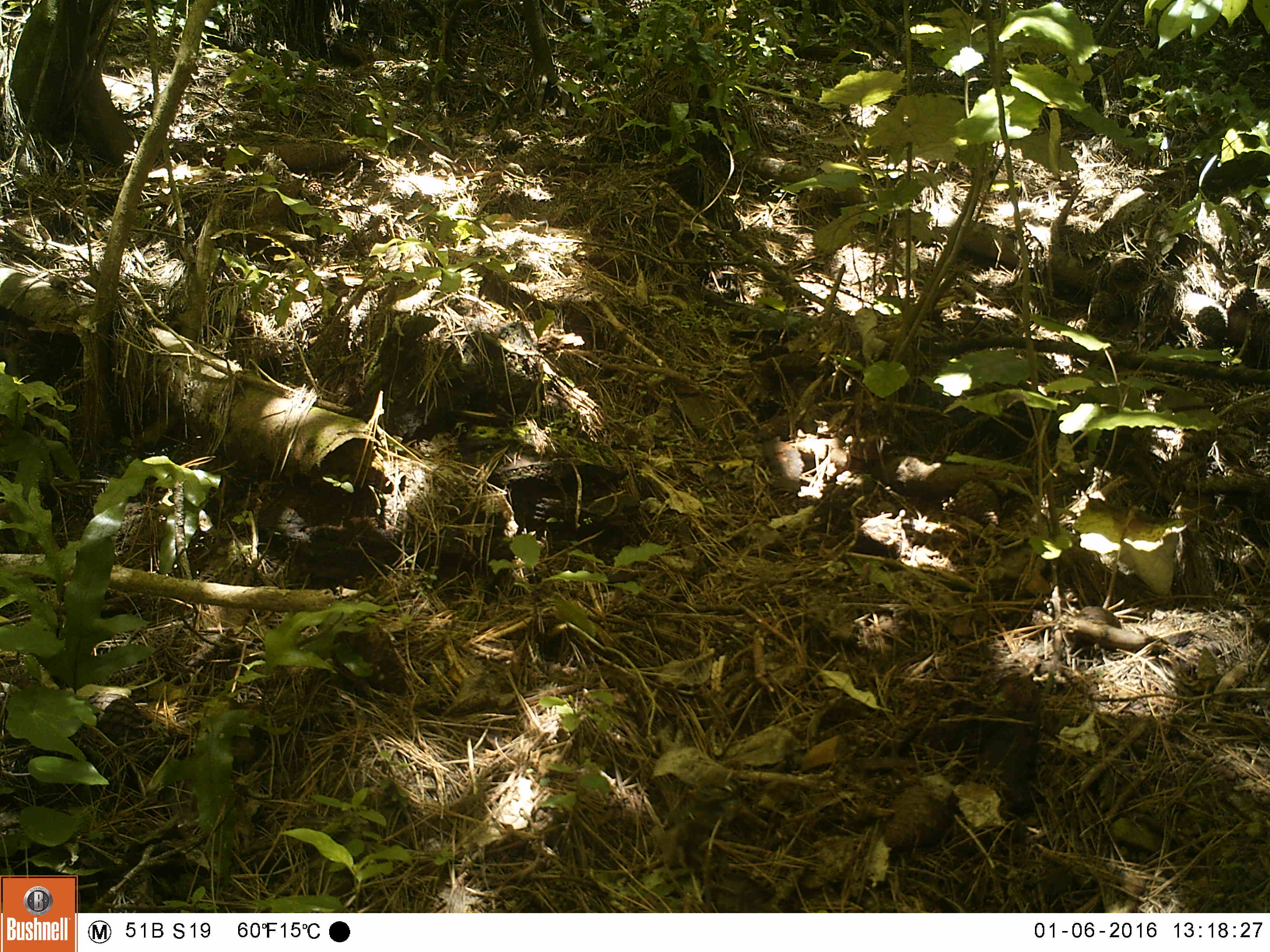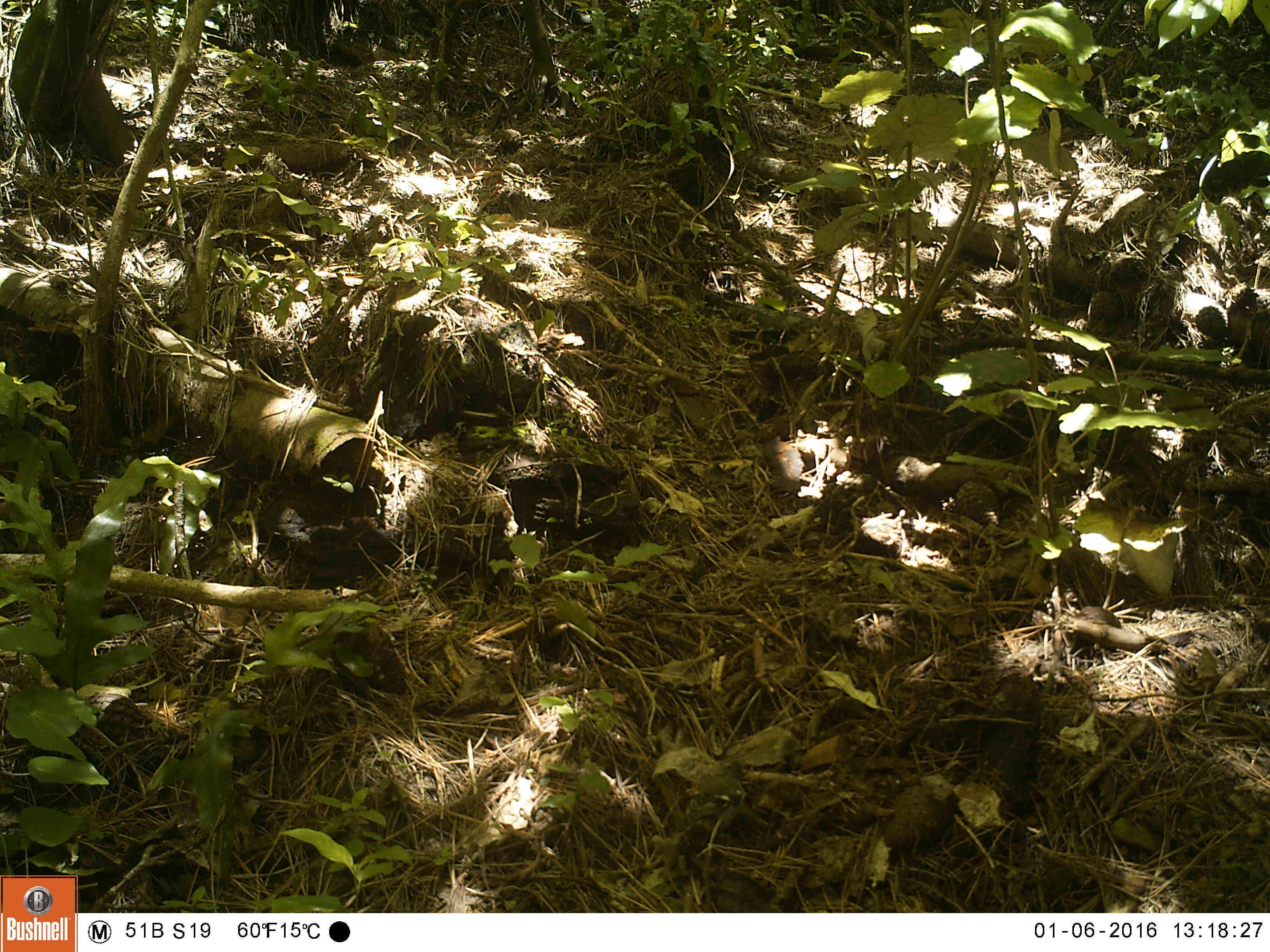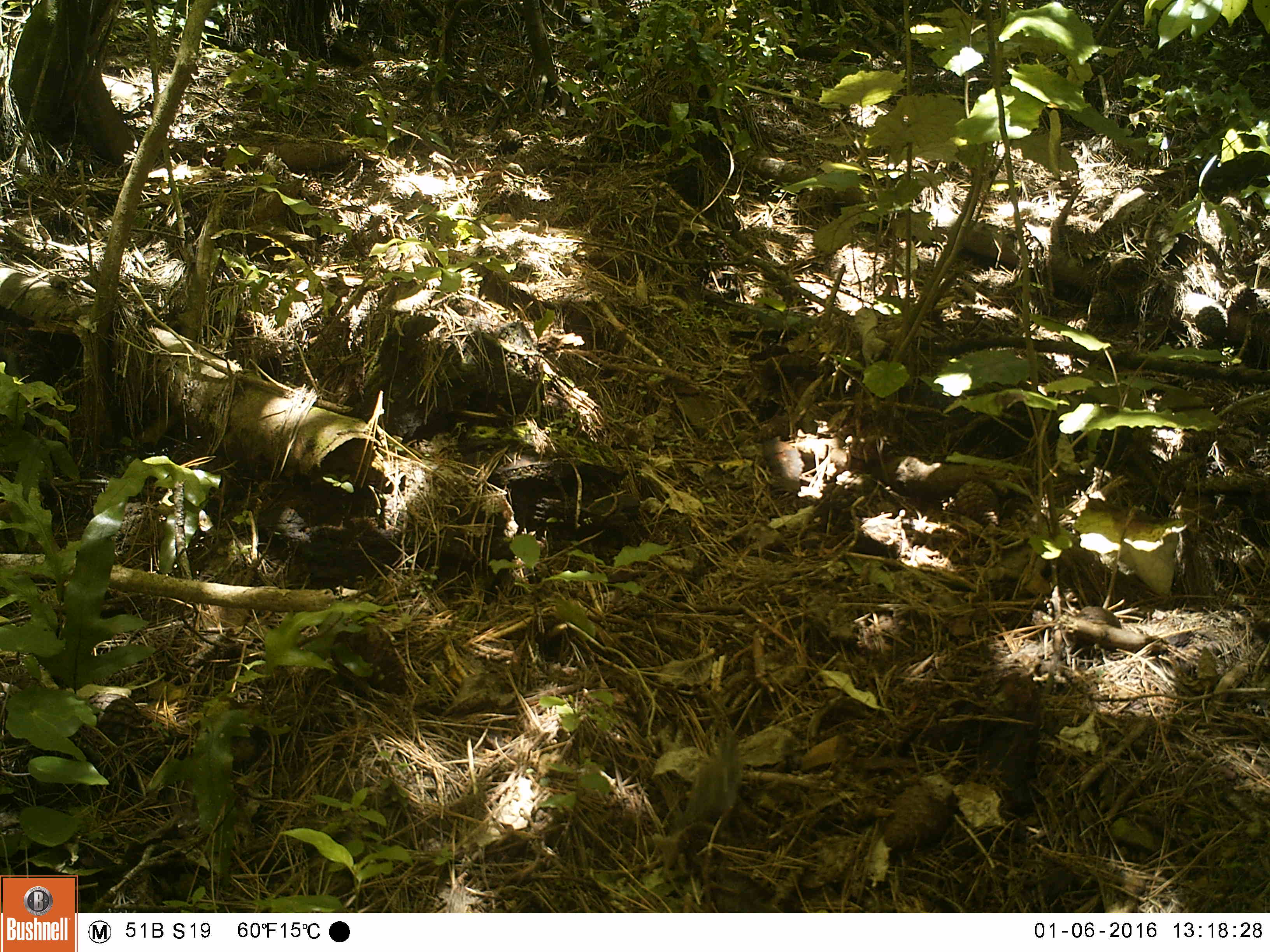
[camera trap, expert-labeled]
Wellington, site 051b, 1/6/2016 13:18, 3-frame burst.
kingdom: Animalia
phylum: Chordata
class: Aves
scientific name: Aves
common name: bird